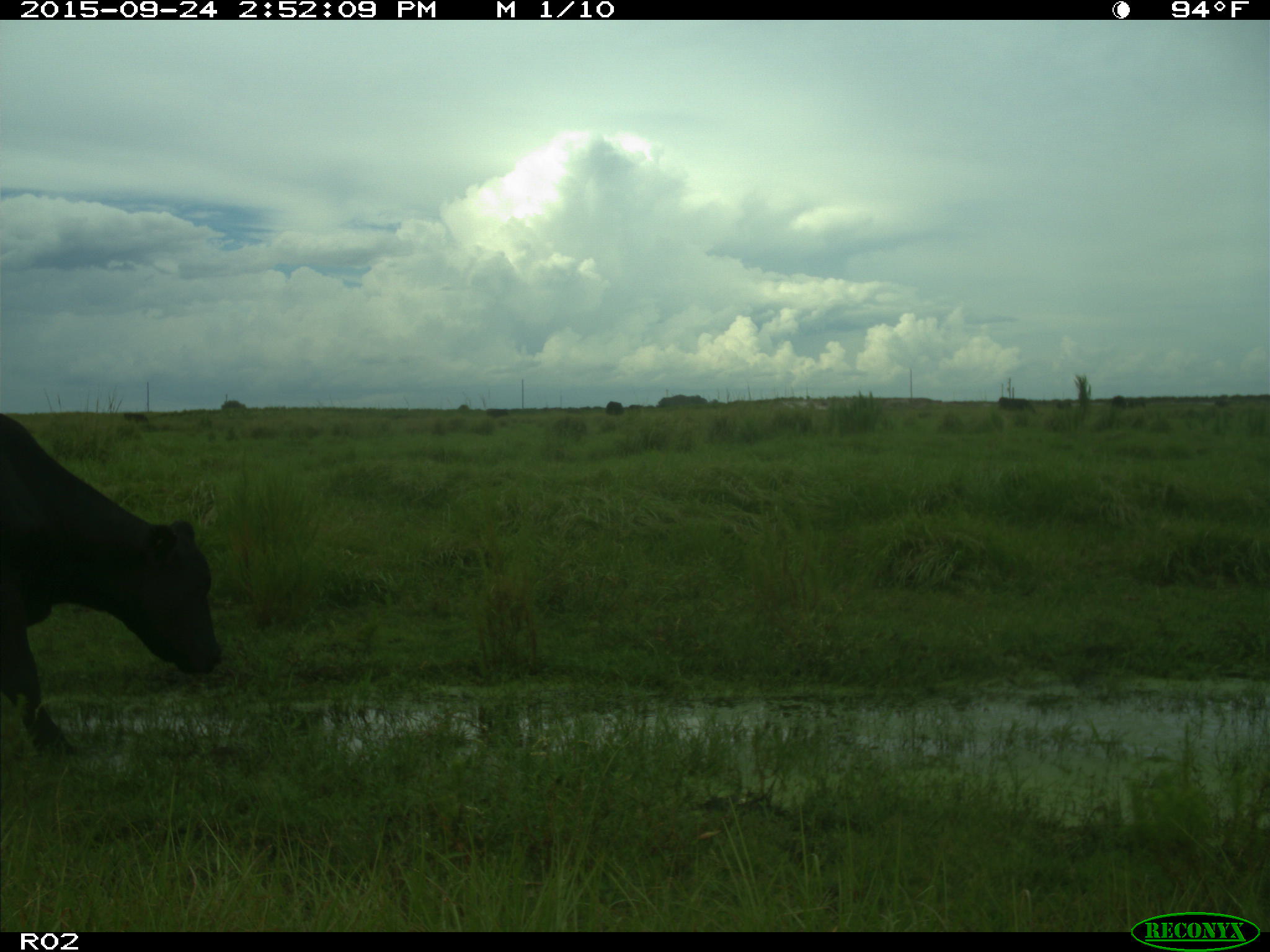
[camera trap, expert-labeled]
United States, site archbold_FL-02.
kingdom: Animalia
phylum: Chordata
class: Mammalia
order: Artiodactyla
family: Bovidae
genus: Bos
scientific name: Bos taurus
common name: domestic cow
Bos taurus (domestic cow).